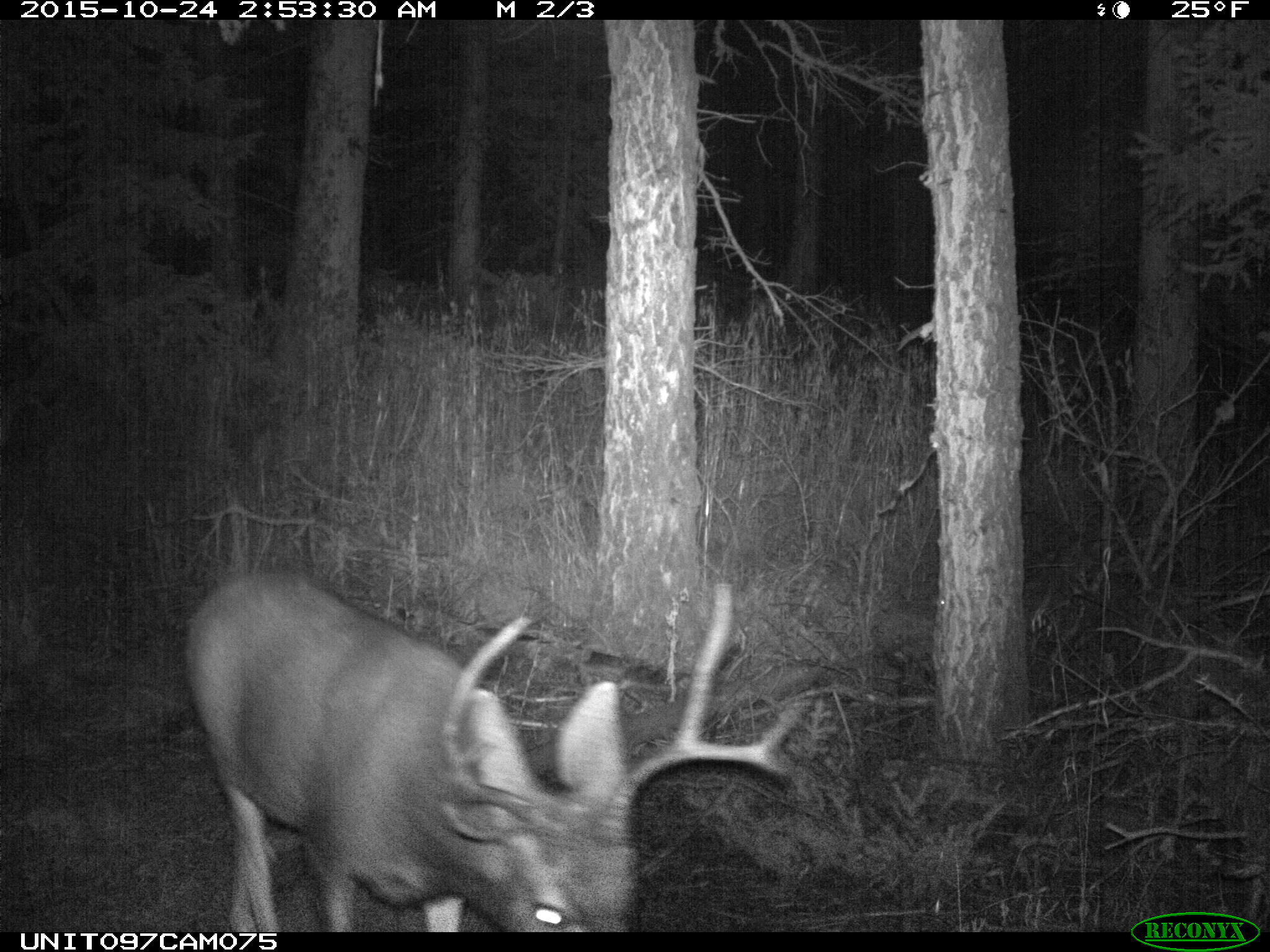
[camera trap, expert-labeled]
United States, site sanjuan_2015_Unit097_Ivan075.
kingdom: Animalia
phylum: Chordata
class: Mammalia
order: Artiodactyla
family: Cervidae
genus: Odocoileus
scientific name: Odocoileus hemionus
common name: mule deer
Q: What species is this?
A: Odocoileus hemionus (mule deer).